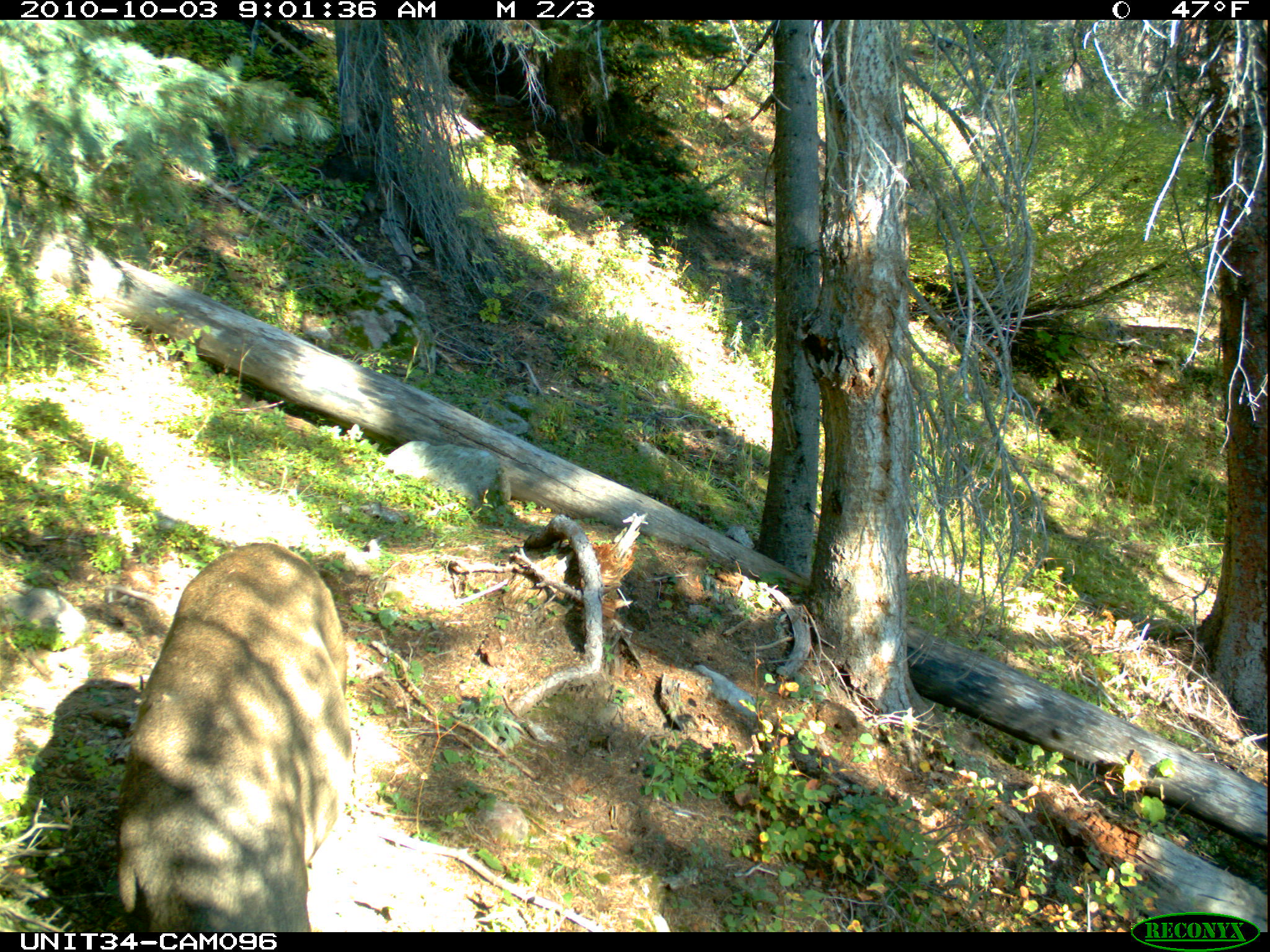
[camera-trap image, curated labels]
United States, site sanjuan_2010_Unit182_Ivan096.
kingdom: Animalia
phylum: Chordata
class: Mammalia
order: Artiodactyla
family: Cervidae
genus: Odocoileus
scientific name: Odocoileus hemionus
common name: mule deer